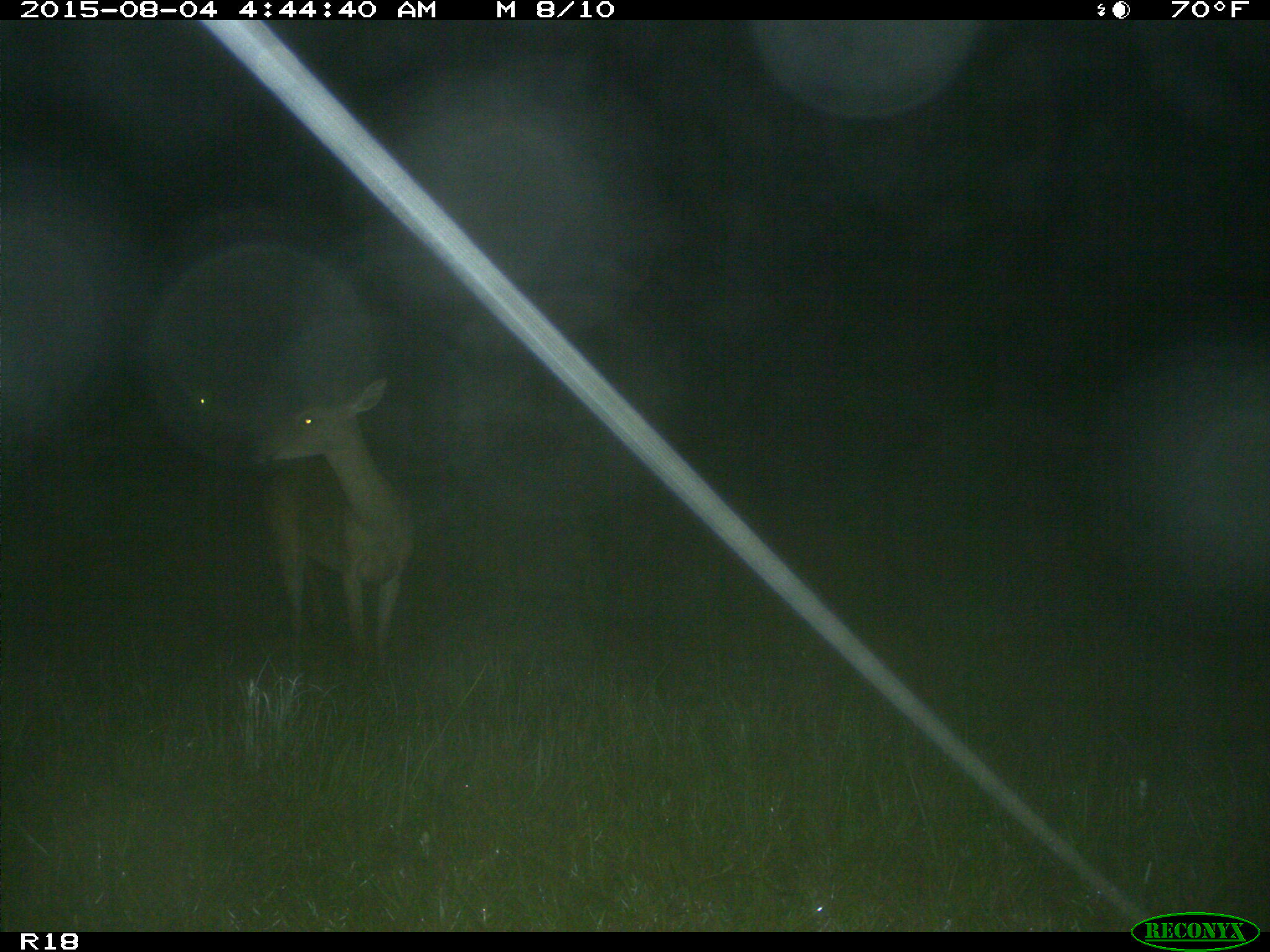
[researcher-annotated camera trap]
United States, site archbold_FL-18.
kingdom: Animalia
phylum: Chordata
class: Mammalia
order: Artiodactyla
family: Cervidae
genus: Odocoileus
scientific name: Odocoileus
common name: deer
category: unidentified deer